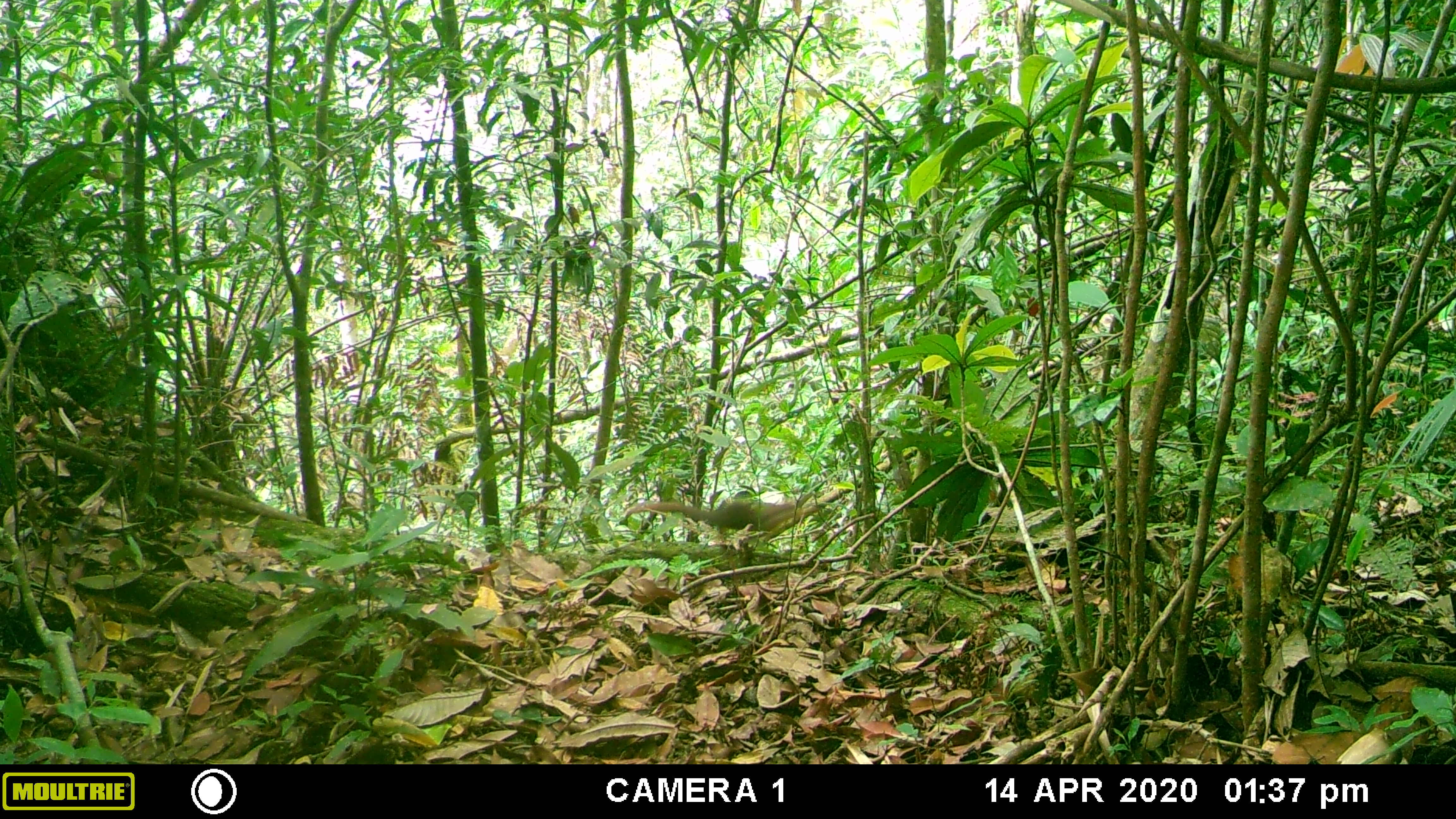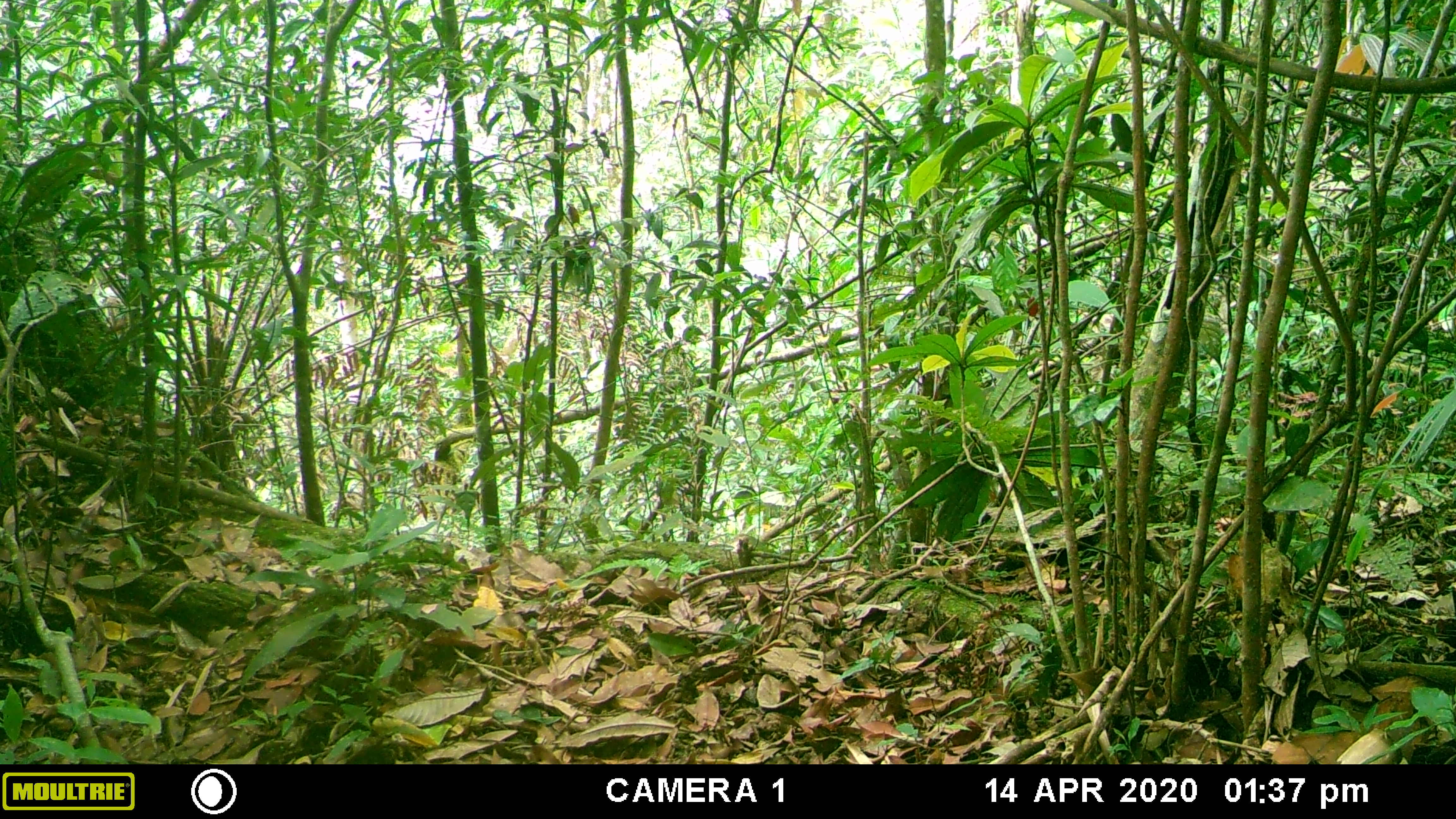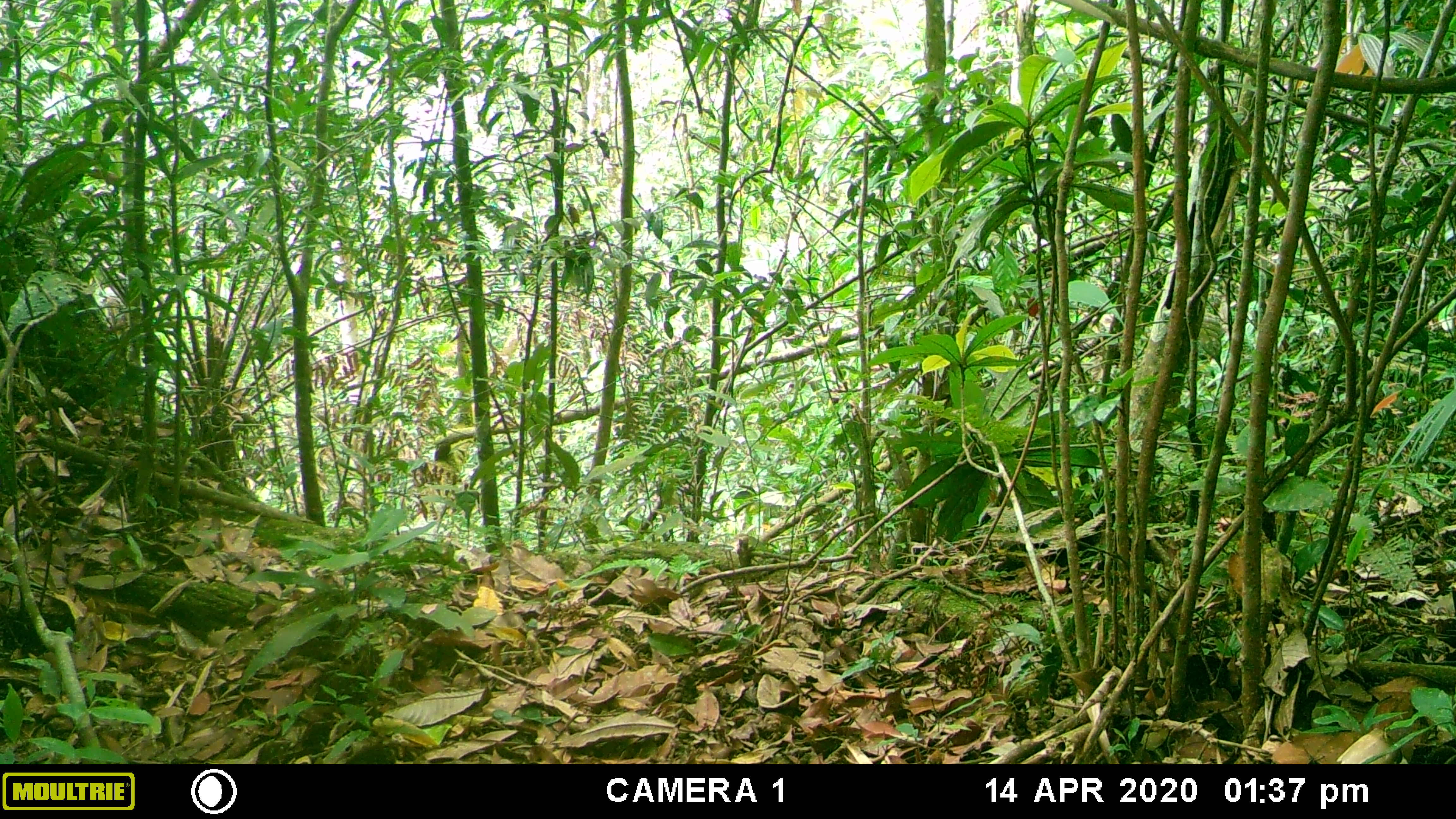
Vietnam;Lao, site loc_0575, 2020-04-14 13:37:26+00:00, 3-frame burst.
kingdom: Animalia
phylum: Chordata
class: Mammalia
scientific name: Mammalia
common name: mammal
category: unidentified small mammal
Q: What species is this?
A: Unidentified small mammal (mammal) (Mammalia).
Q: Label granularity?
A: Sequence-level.